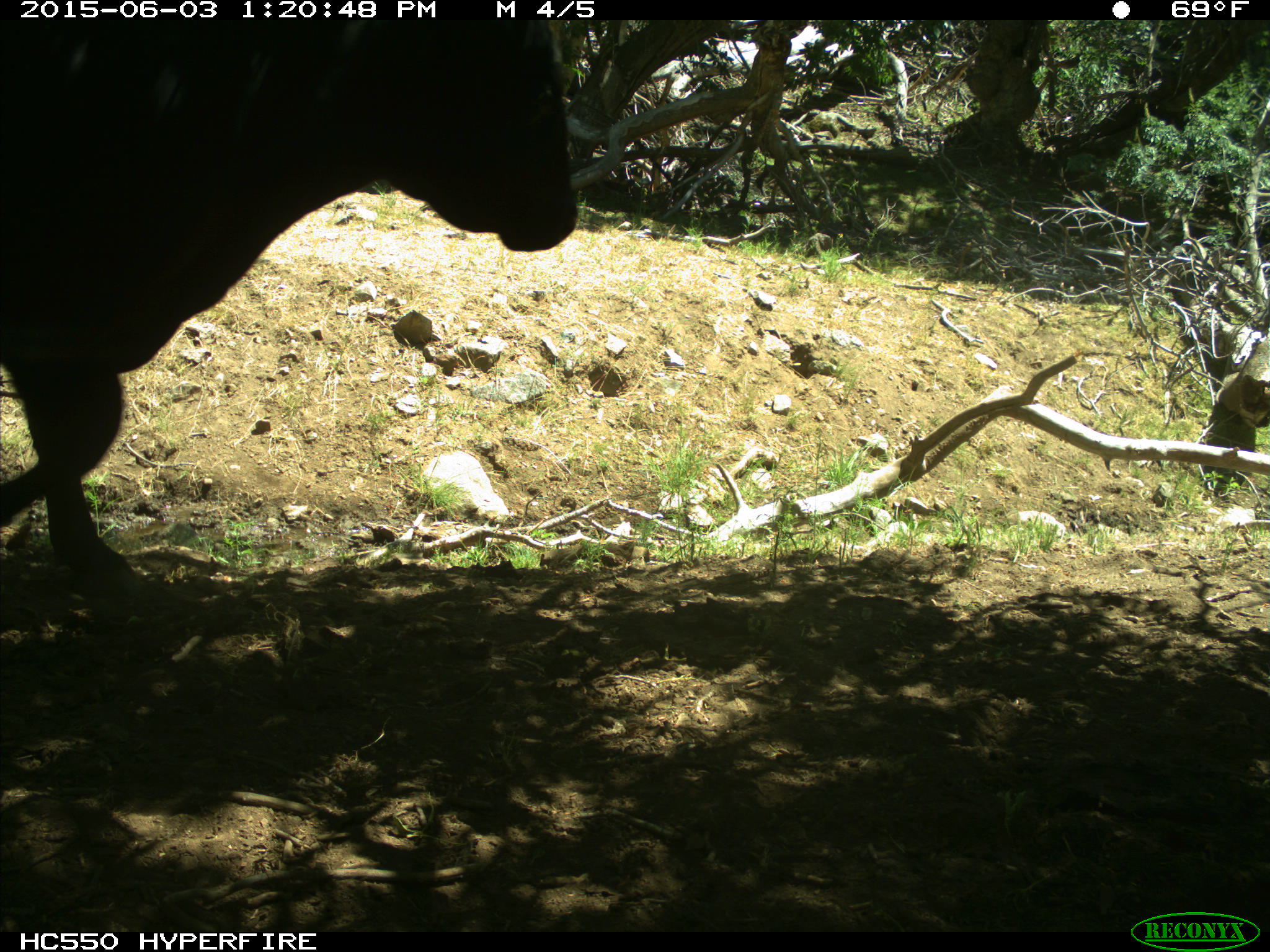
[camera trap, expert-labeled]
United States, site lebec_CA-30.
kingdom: Animalia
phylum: Chordata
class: Mammalia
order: Artiodactyla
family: Bovidae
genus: Bos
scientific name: Bos taurus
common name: domestic cow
Bos taurus (domestic cow).